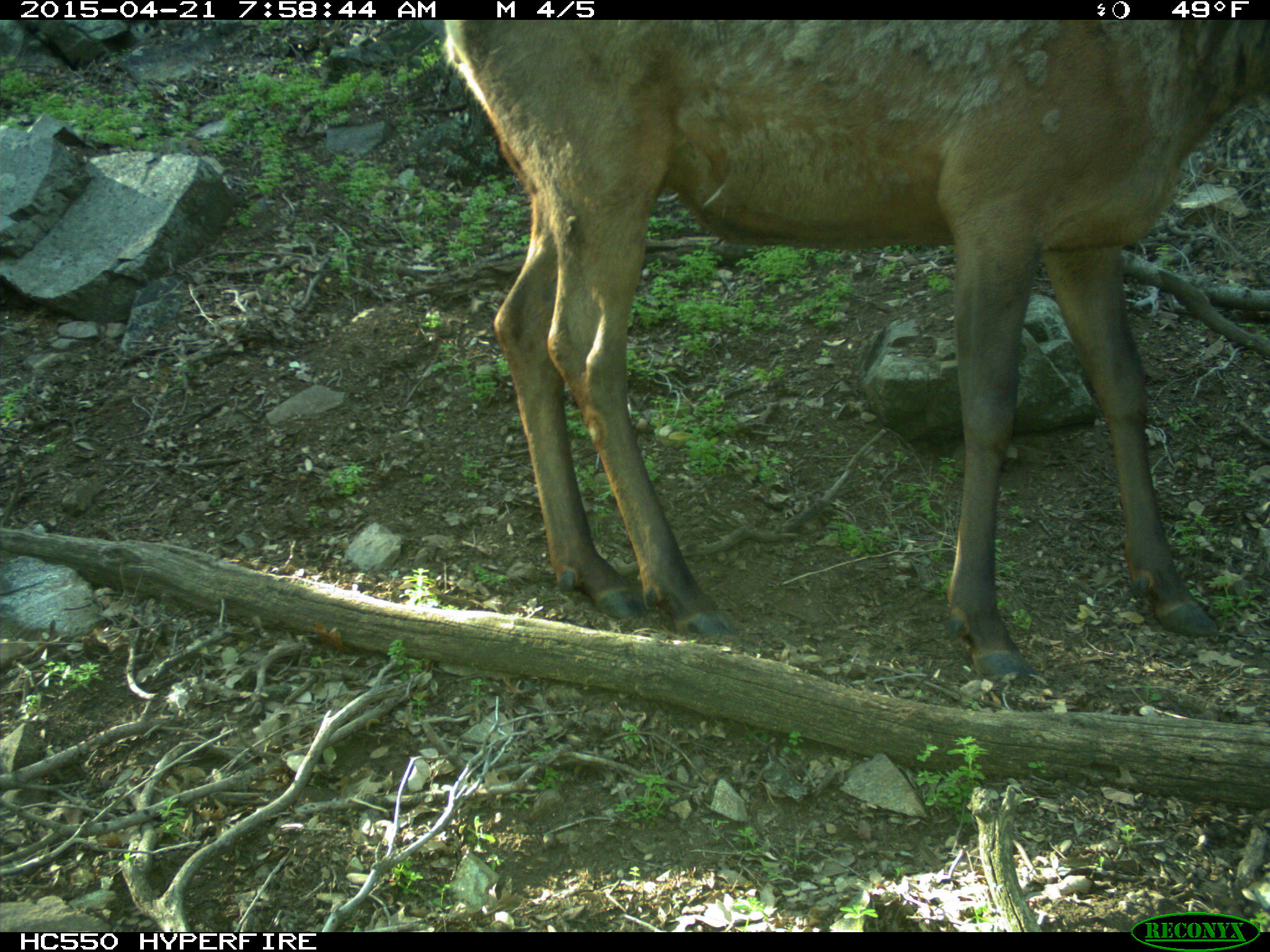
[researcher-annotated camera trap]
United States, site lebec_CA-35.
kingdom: Animalia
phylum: Chordata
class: Mammalia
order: Artiodactyla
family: Cervidae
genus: Cervus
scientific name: Cervus canadensis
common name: elk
Cervus canadensis (elk).